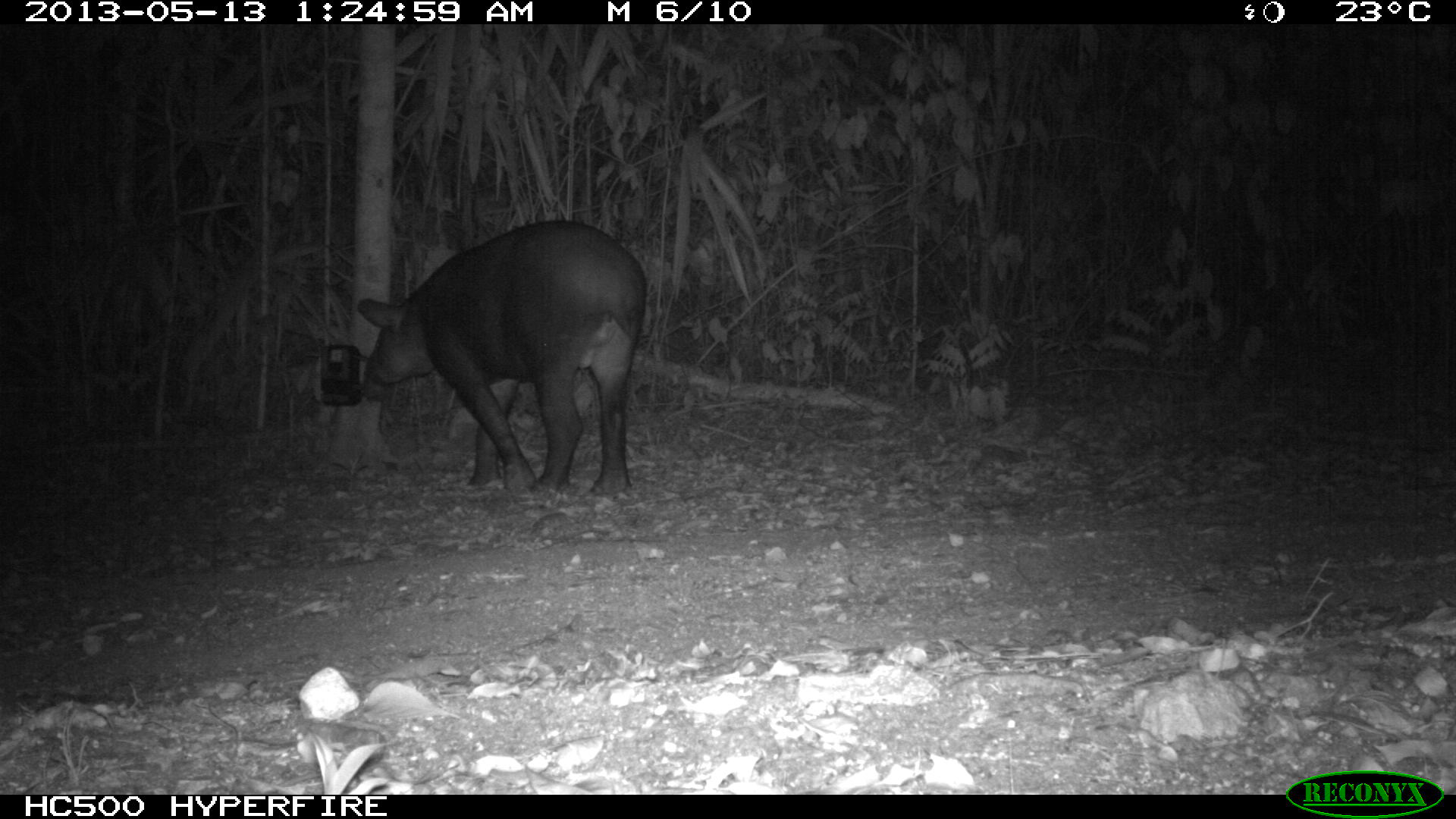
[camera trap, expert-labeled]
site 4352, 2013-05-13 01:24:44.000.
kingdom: Animalia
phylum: Chordata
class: Mammalia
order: Perissodactyla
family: Tapiridae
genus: Tapirus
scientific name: Tapirus bairdii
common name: baird's tapir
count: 2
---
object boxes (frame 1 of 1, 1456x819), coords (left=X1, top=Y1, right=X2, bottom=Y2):
tapirus bairdii: (left=355, top=218, right=647, bottom=497)